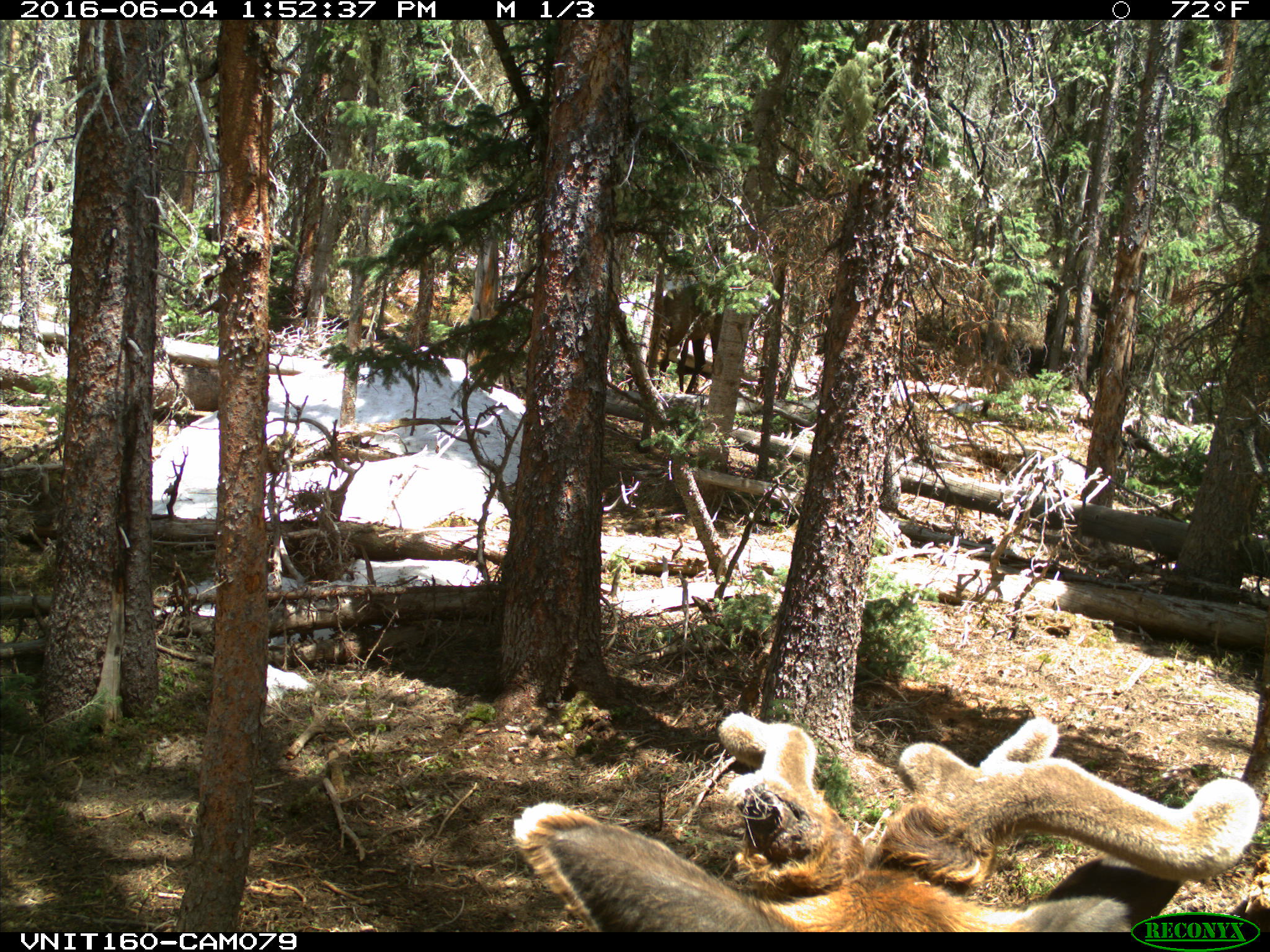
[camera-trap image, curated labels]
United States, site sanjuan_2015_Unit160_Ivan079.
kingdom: Animalia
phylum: Chordata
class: Mammalia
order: Artiodactyla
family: Cervidae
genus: Cervus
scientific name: Cervus elaphus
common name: red deer